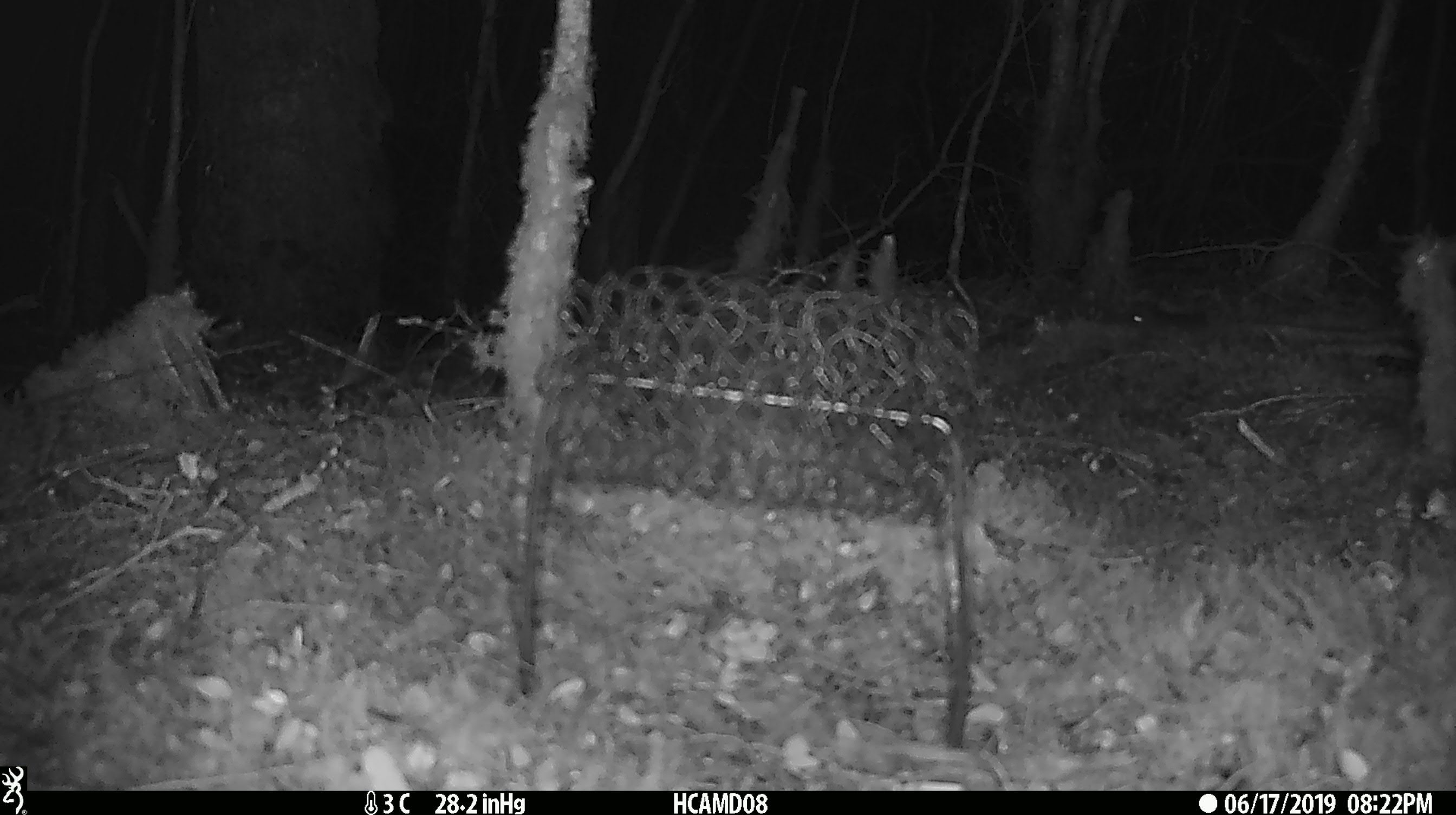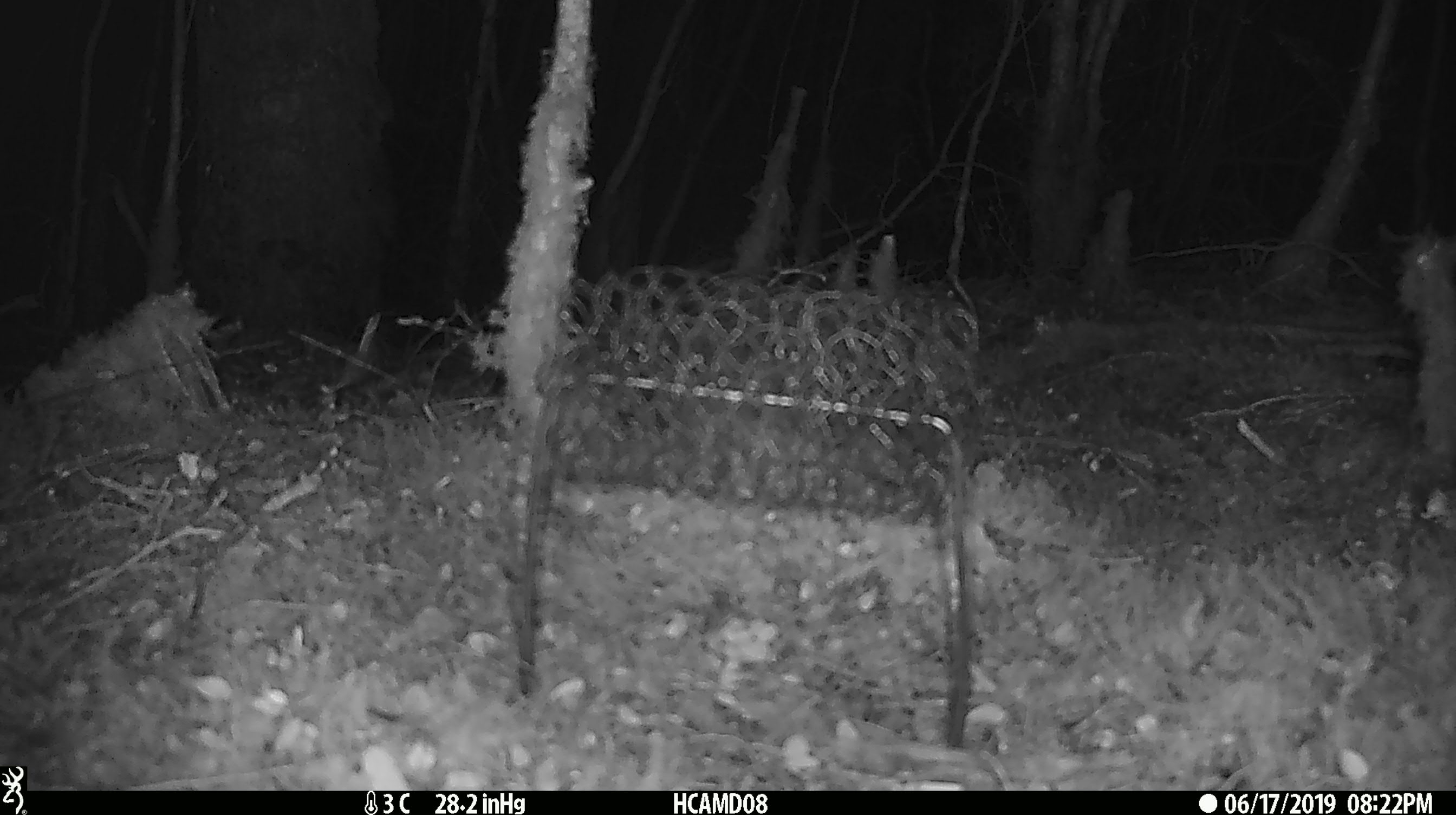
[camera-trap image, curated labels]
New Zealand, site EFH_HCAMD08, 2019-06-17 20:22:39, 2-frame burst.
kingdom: Animalia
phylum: Chordata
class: Mammalia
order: Rodentia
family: Muridae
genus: Mus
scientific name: Mus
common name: mouse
Mouse (Mus).